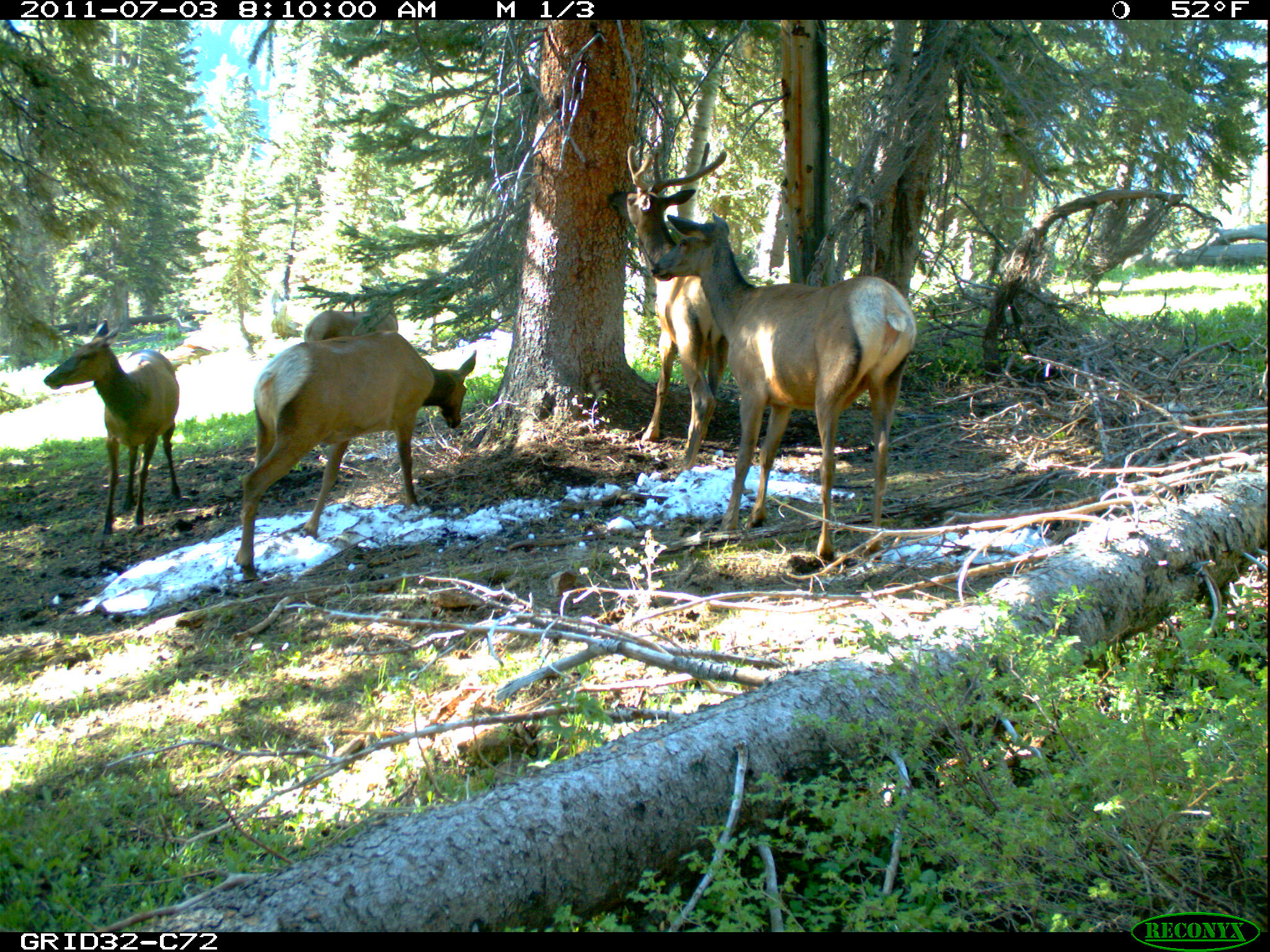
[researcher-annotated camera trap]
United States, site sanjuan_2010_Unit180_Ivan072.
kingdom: Animalia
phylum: Chordata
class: Mammalia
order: Artiodactyla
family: Cervidae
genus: Cervus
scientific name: Cervus elaphus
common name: red deer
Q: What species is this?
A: Cervus elaphus (red deer).